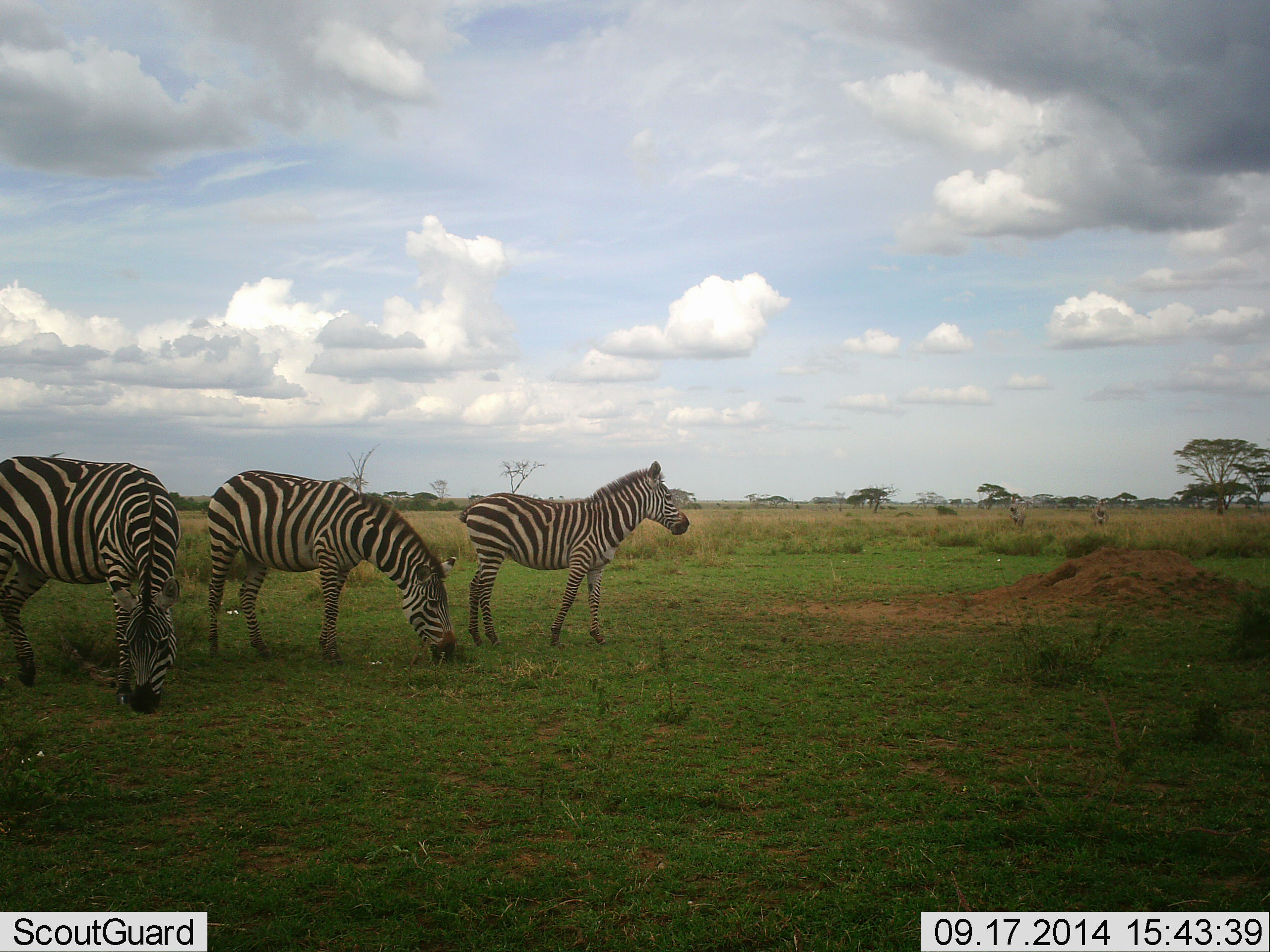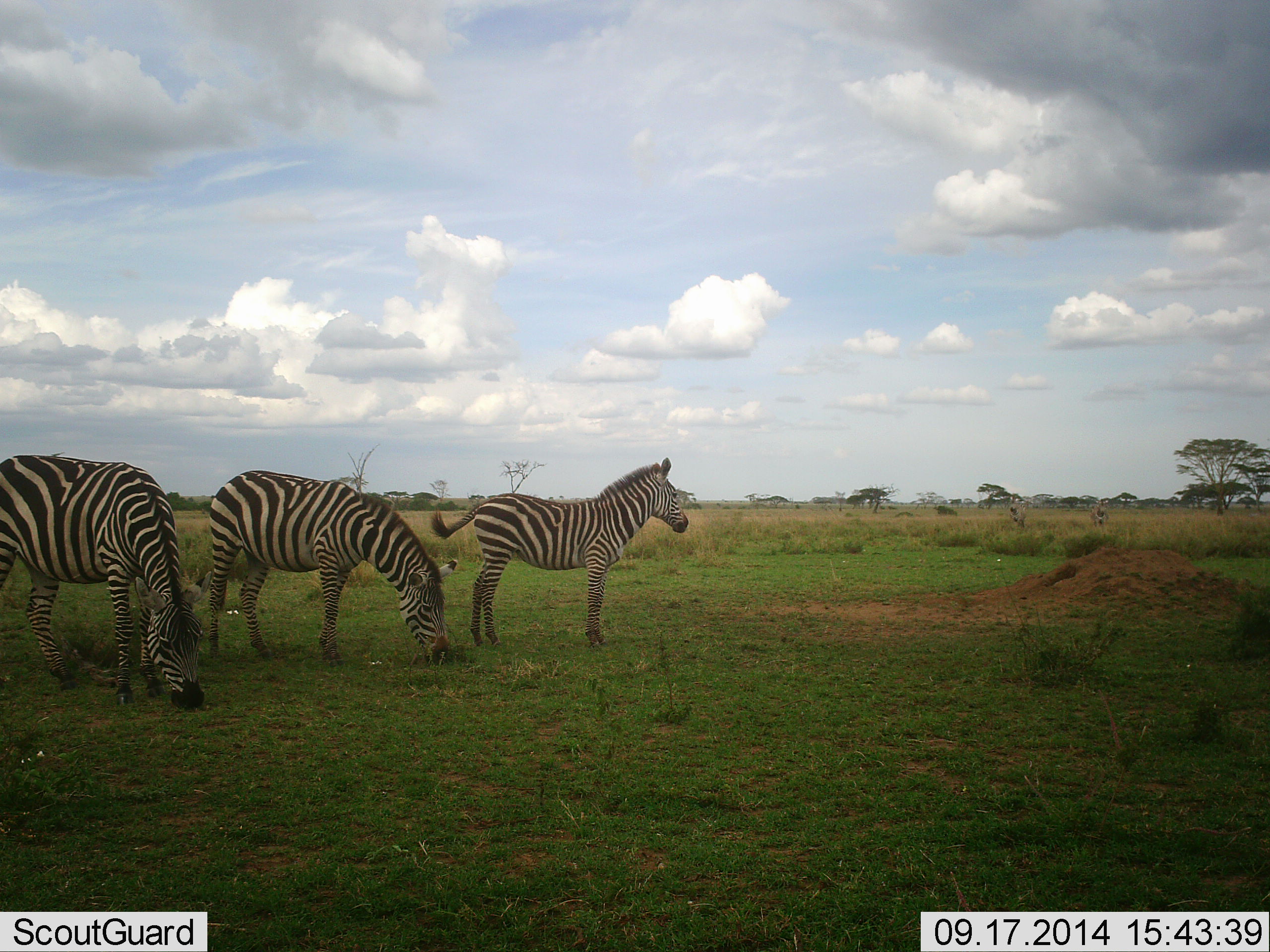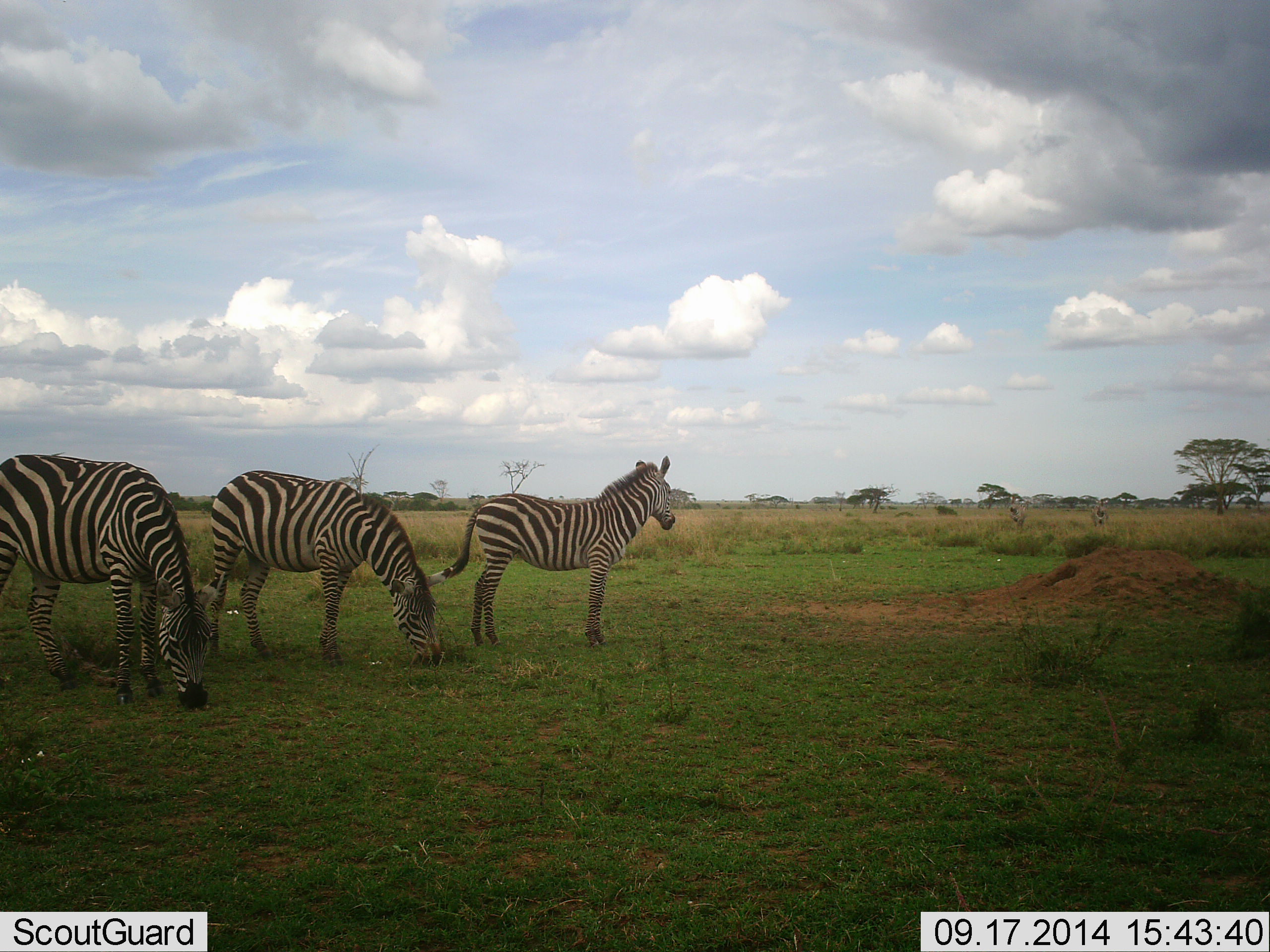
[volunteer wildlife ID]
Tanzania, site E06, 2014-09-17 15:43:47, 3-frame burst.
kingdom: Animalia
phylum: Chordata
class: Mammalia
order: Perissodactyla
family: Equidae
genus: Equus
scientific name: Equus quagga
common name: plains zebra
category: zebra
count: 3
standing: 80%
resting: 0%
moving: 10%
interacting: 0%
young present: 10%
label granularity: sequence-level